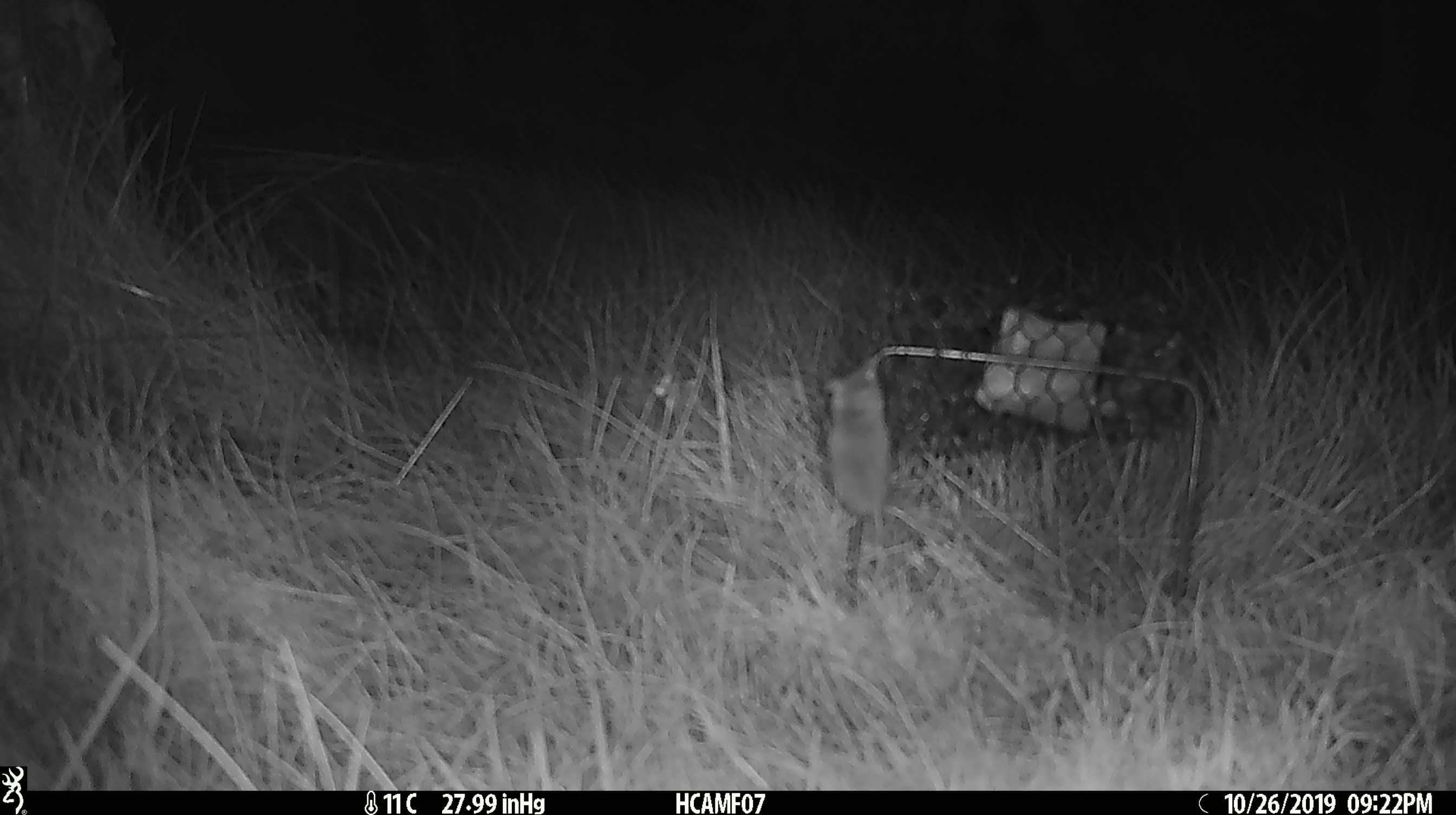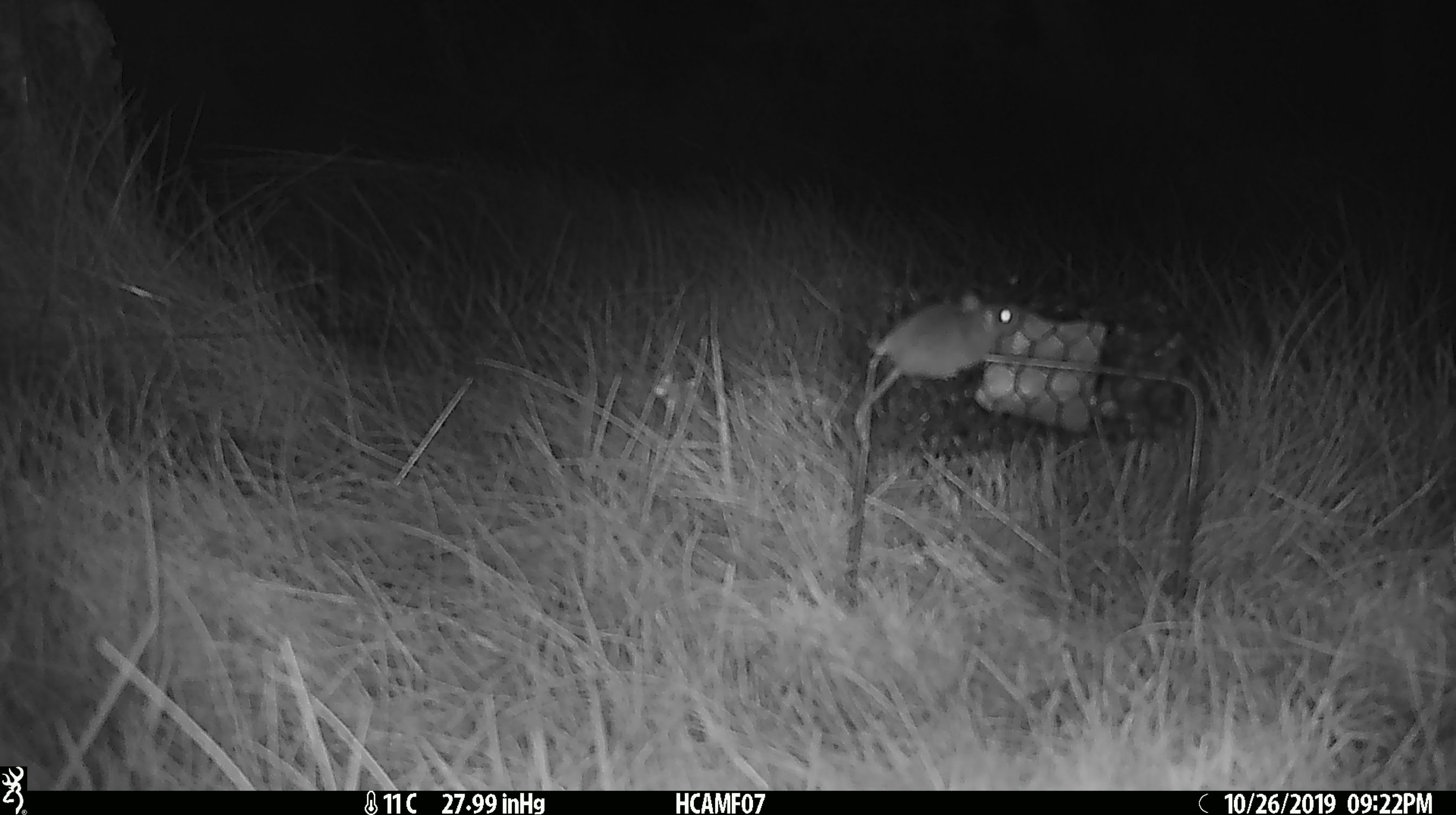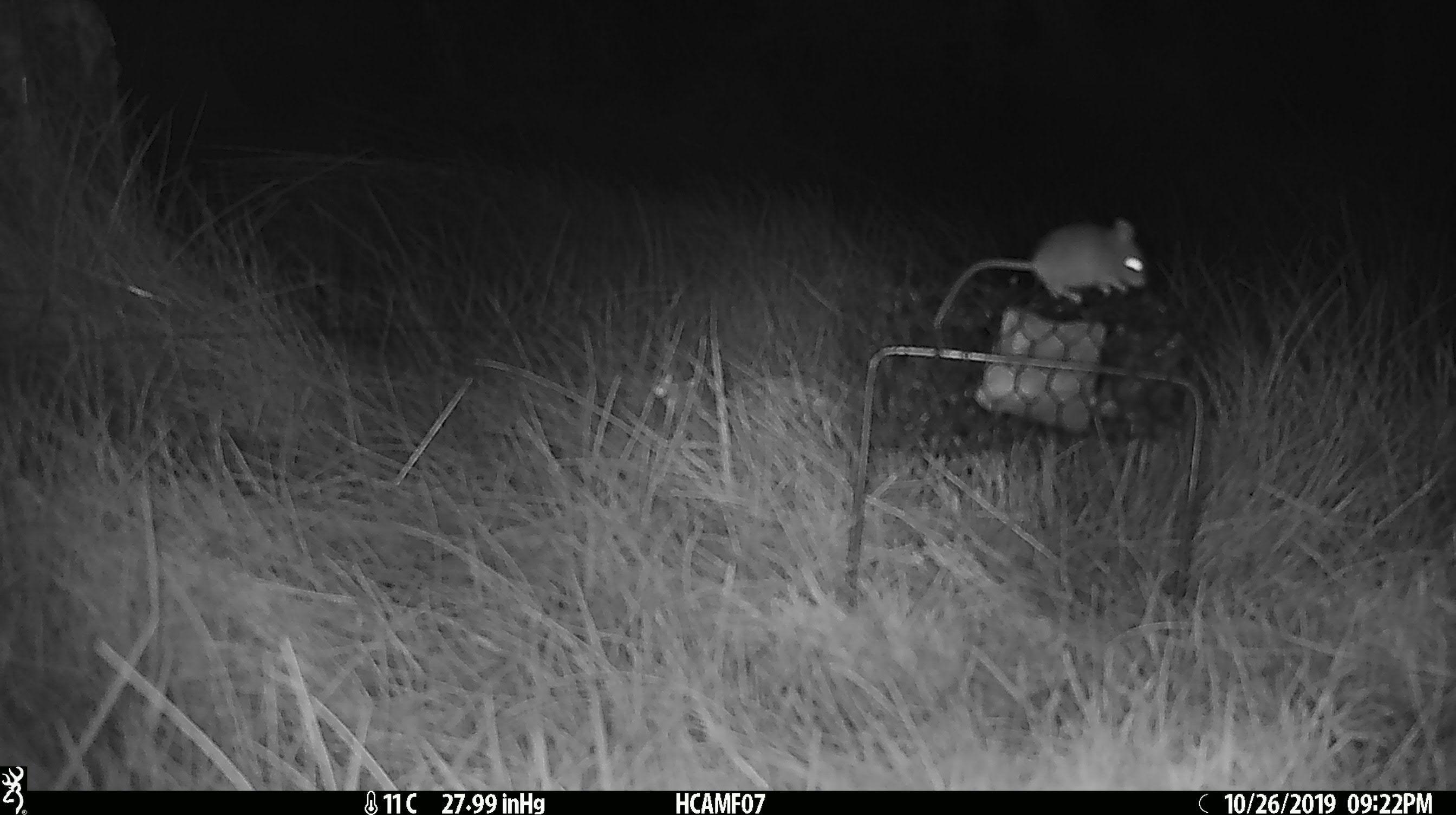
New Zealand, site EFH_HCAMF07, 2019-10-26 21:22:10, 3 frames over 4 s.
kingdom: Animalia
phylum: Chordata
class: Mammalia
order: Rodentia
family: Muridae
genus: Mus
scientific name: Mus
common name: mouse